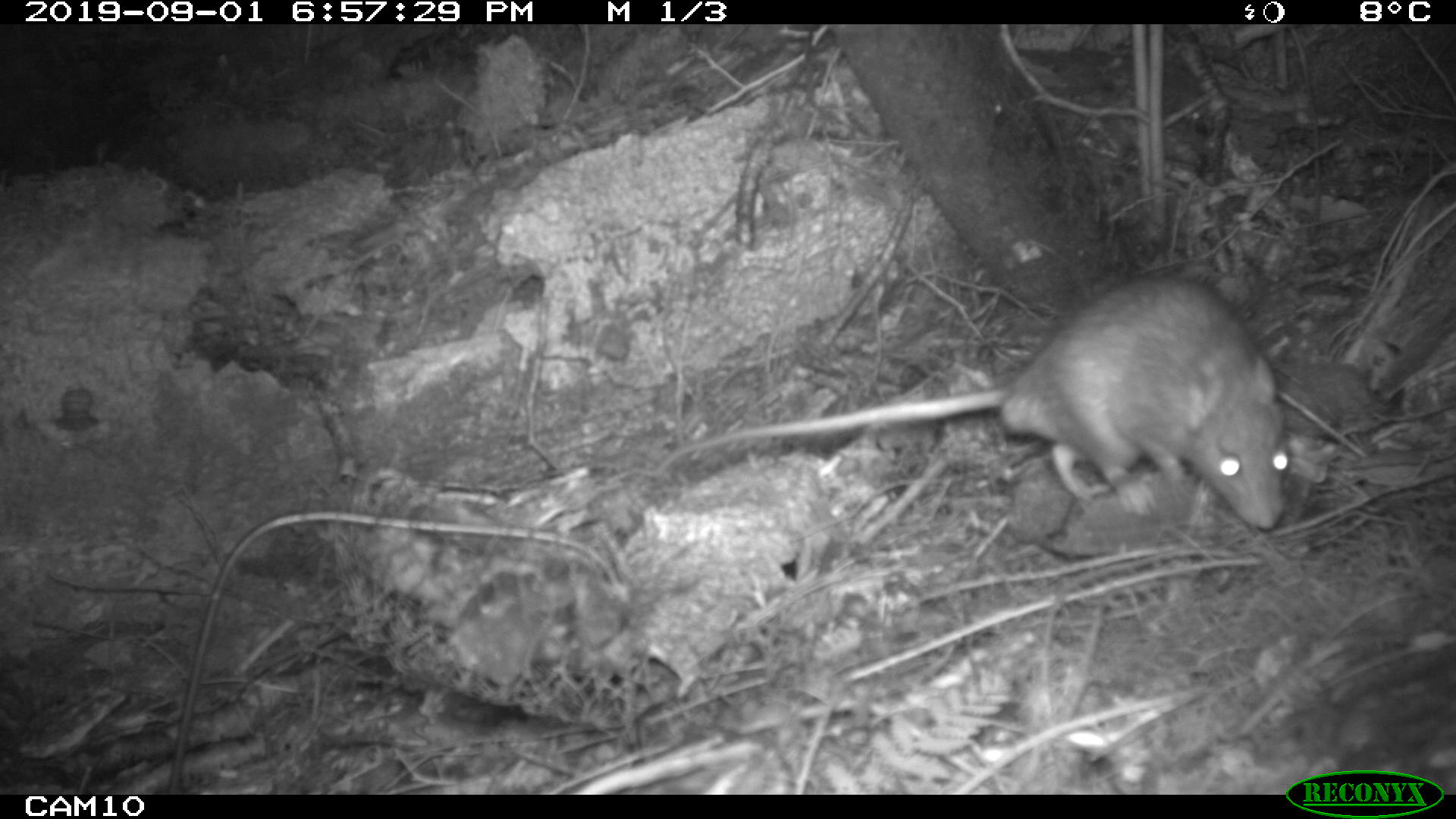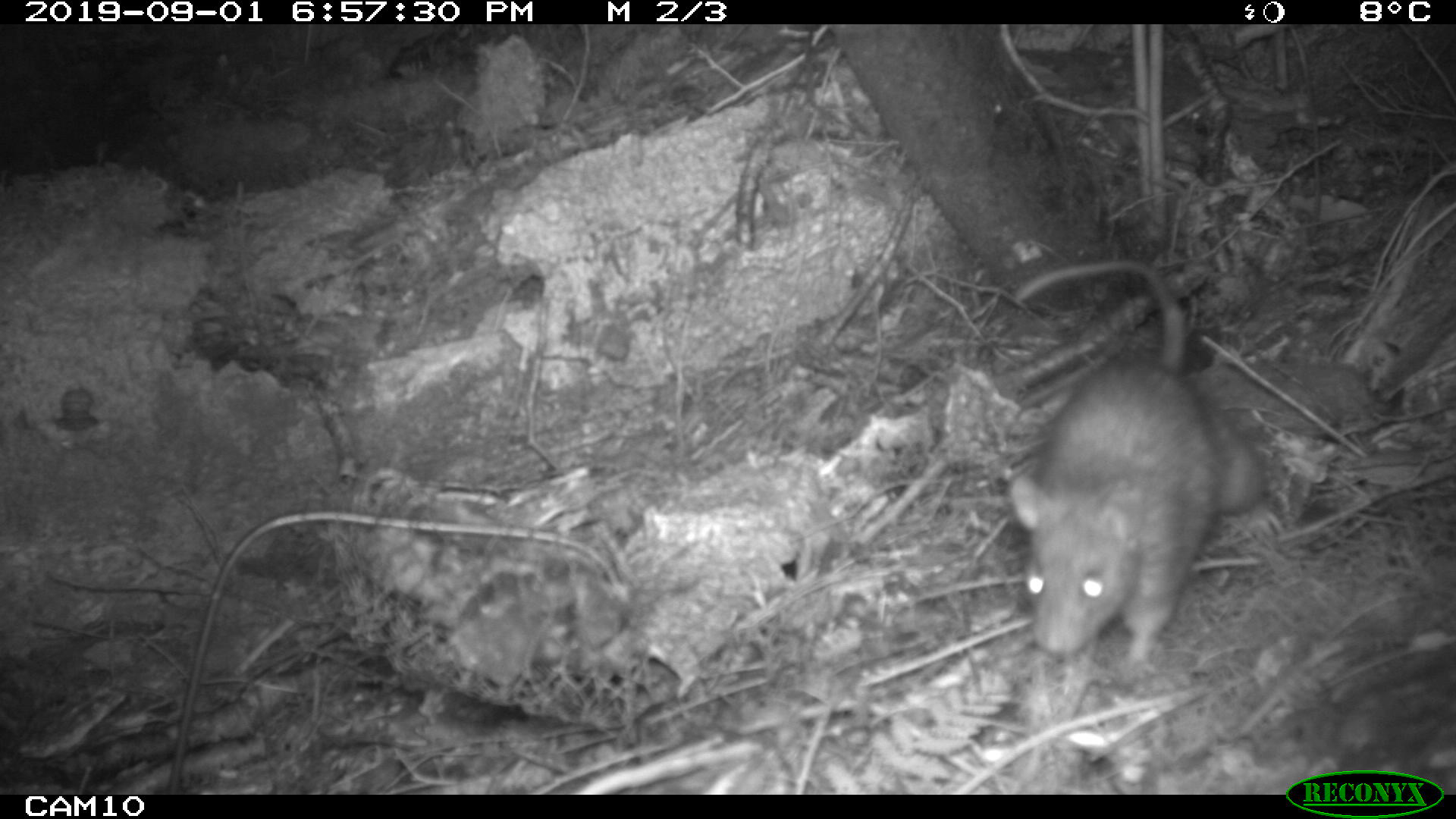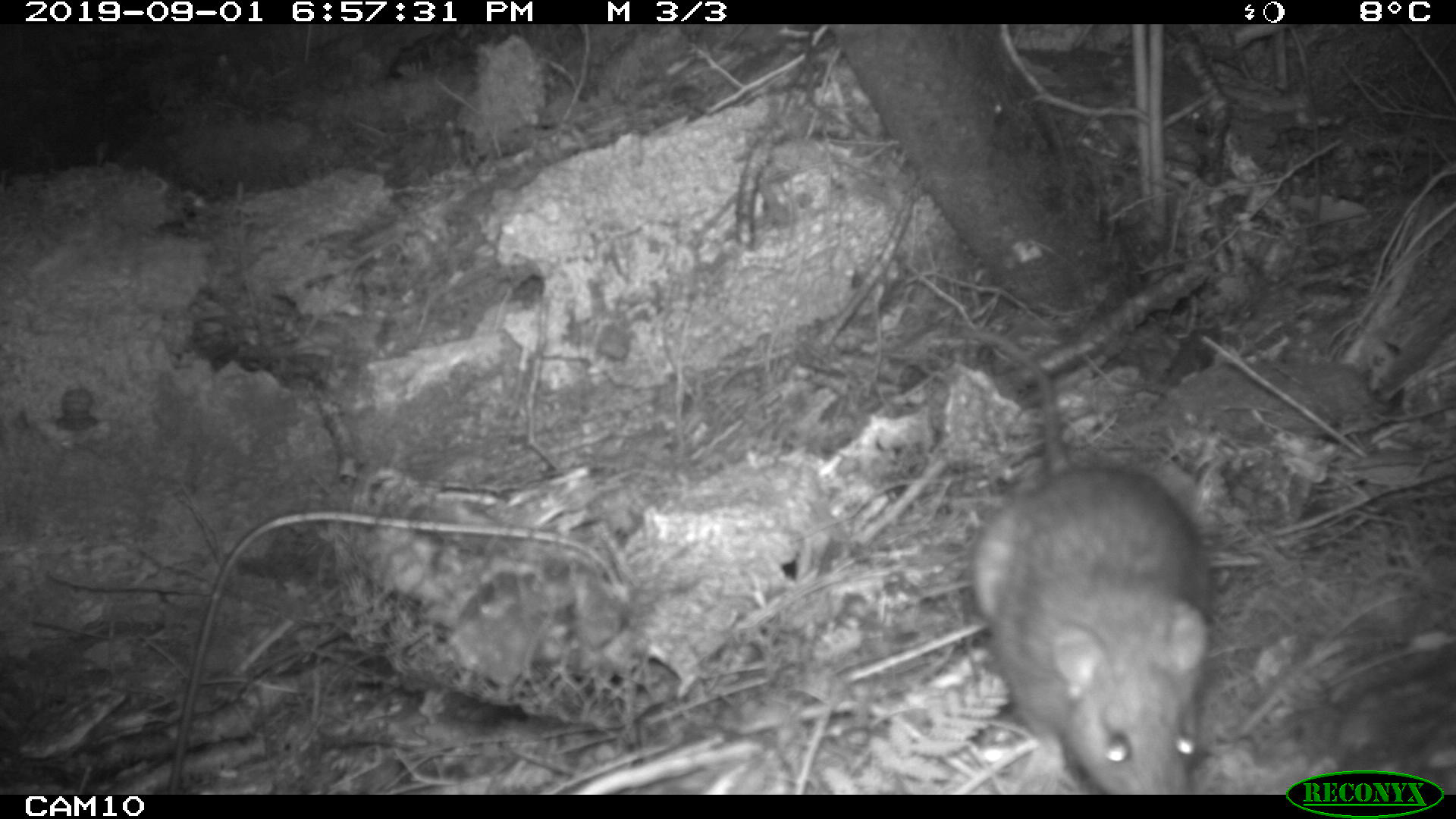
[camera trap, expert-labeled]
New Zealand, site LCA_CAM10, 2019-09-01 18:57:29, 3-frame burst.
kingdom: Animalia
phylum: Chordata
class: Mammalia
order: Rodentia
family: Muridae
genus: Rattus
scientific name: Rattus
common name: rat